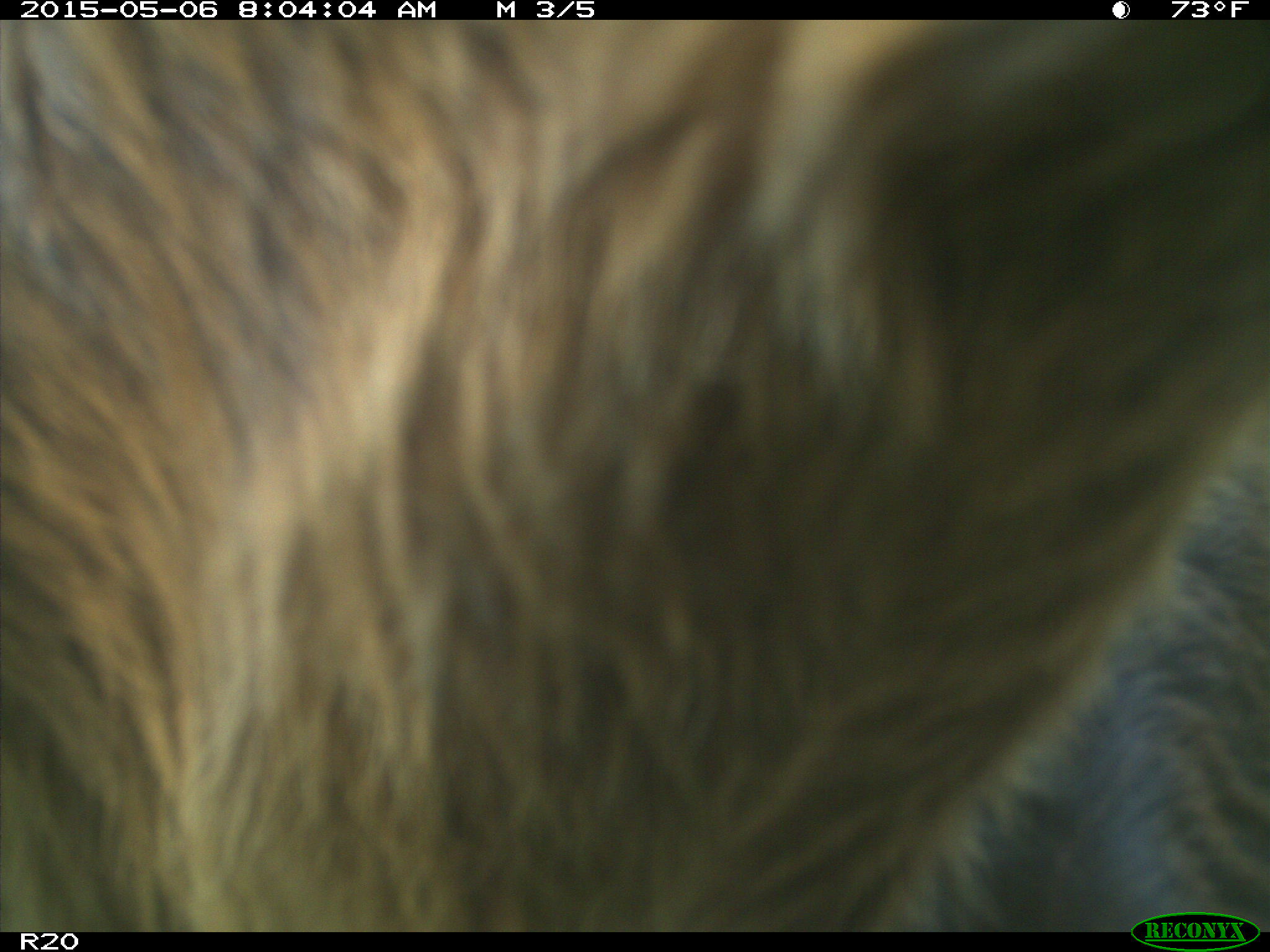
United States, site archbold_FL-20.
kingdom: Animalia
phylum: Chordata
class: Mammalia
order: Artiodactyla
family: Bovidae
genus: Bos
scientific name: Bos taurus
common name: domestic cow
Bos taurus (domestic cow).